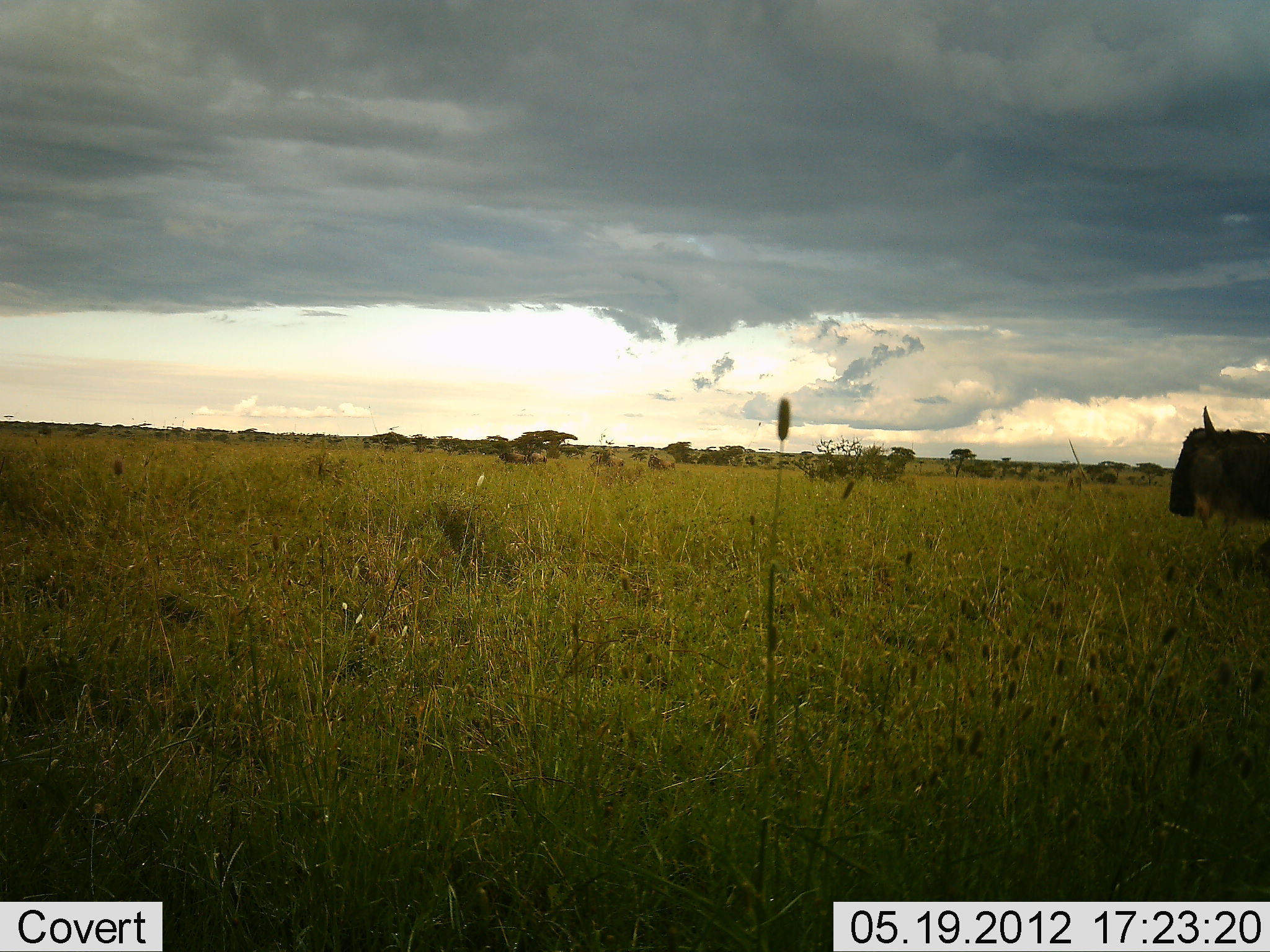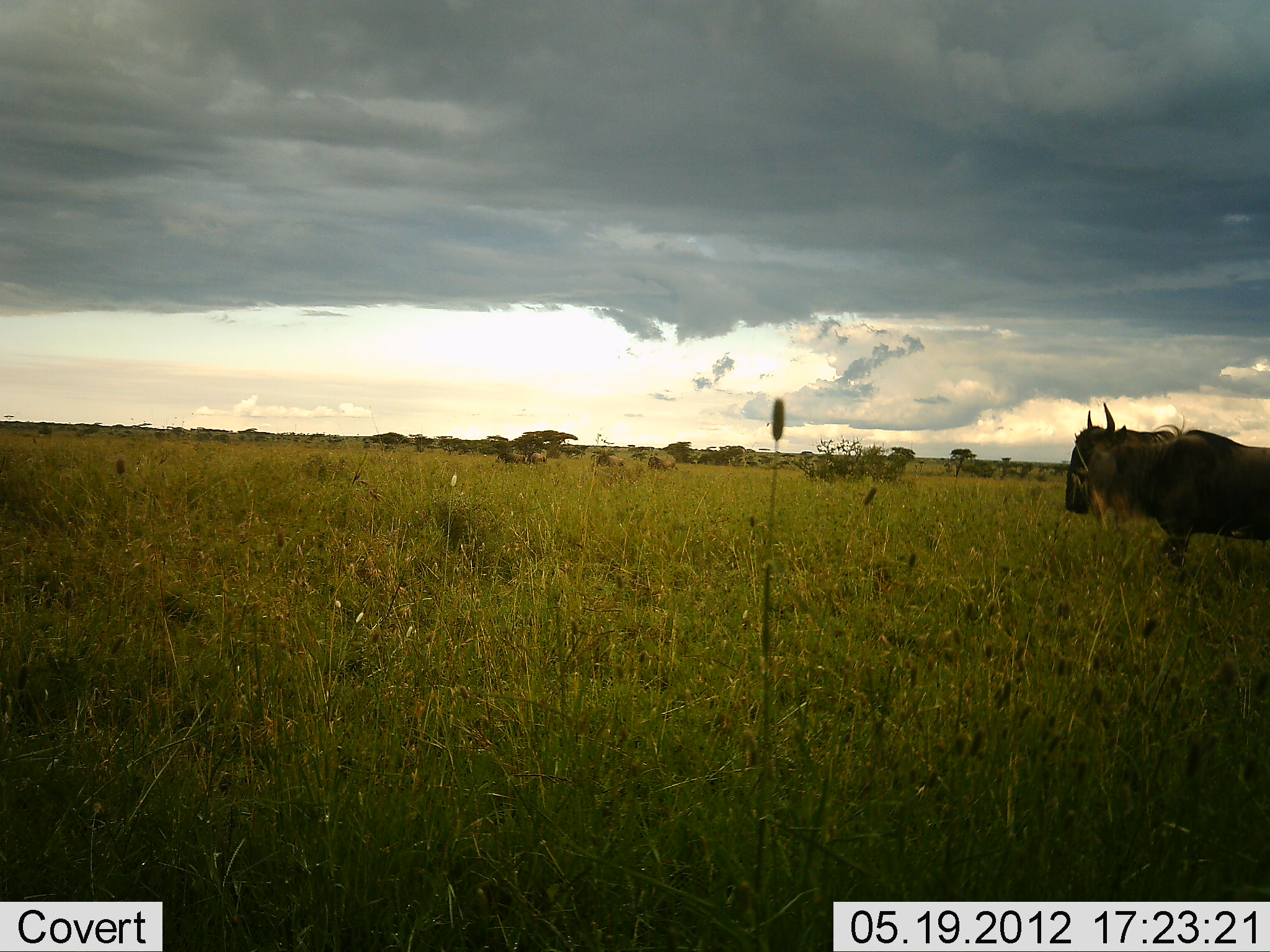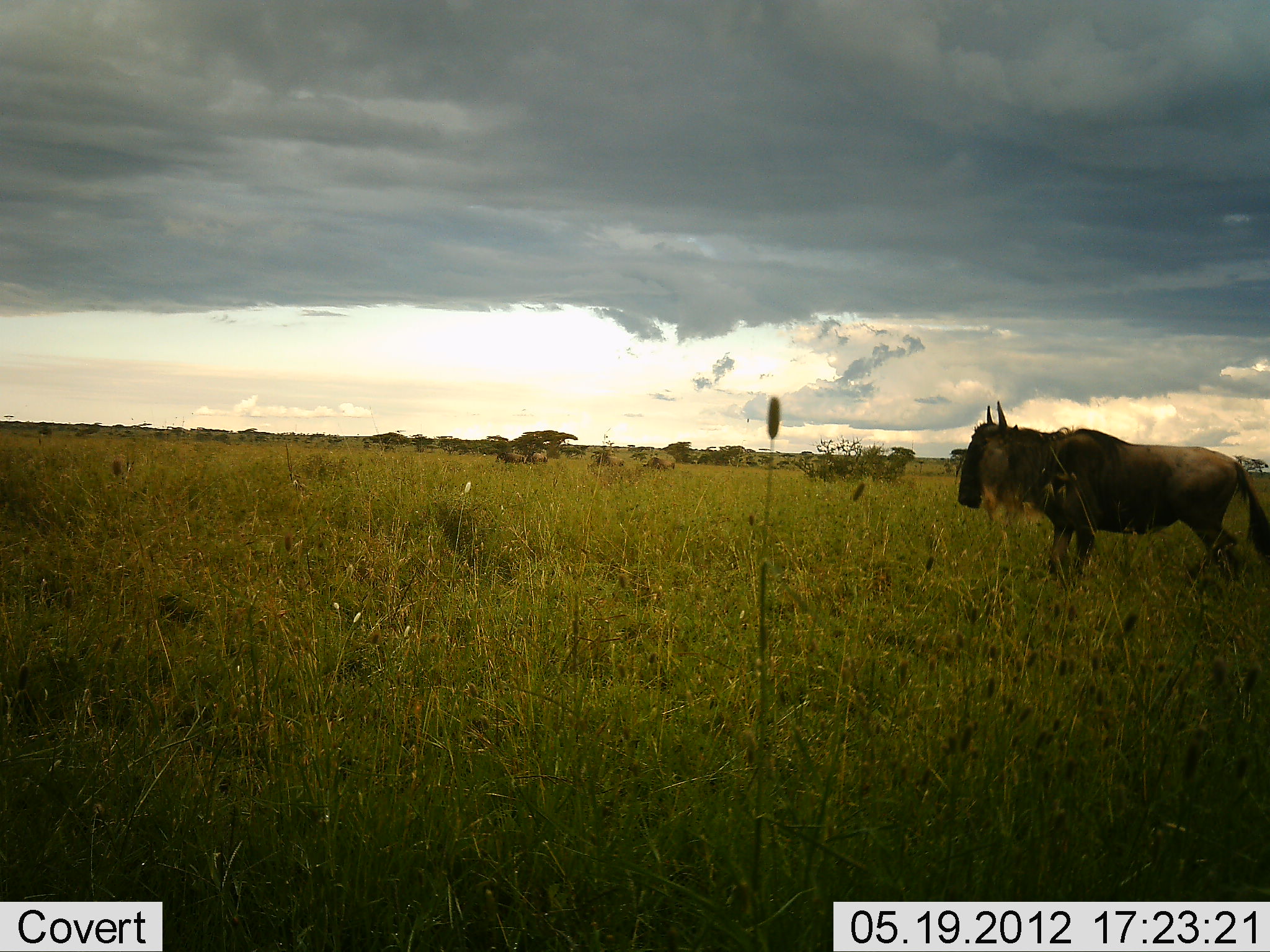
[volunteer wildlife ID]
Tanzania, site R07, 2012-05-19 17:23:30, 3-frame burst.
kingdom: Animalia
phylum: Chordata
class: Mammalia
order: Artiodactyla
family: Bovidae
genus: Connochaetes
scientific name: Connochaetes taurinus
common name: blue wildebeest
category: wildebeest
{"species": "wildebeest (blue wildebeest) (Connochaetes taurinus)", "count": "1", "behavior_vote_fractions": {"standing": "10%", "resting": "0%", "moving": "100%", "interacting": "0%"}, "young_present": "0%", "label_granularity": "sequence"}